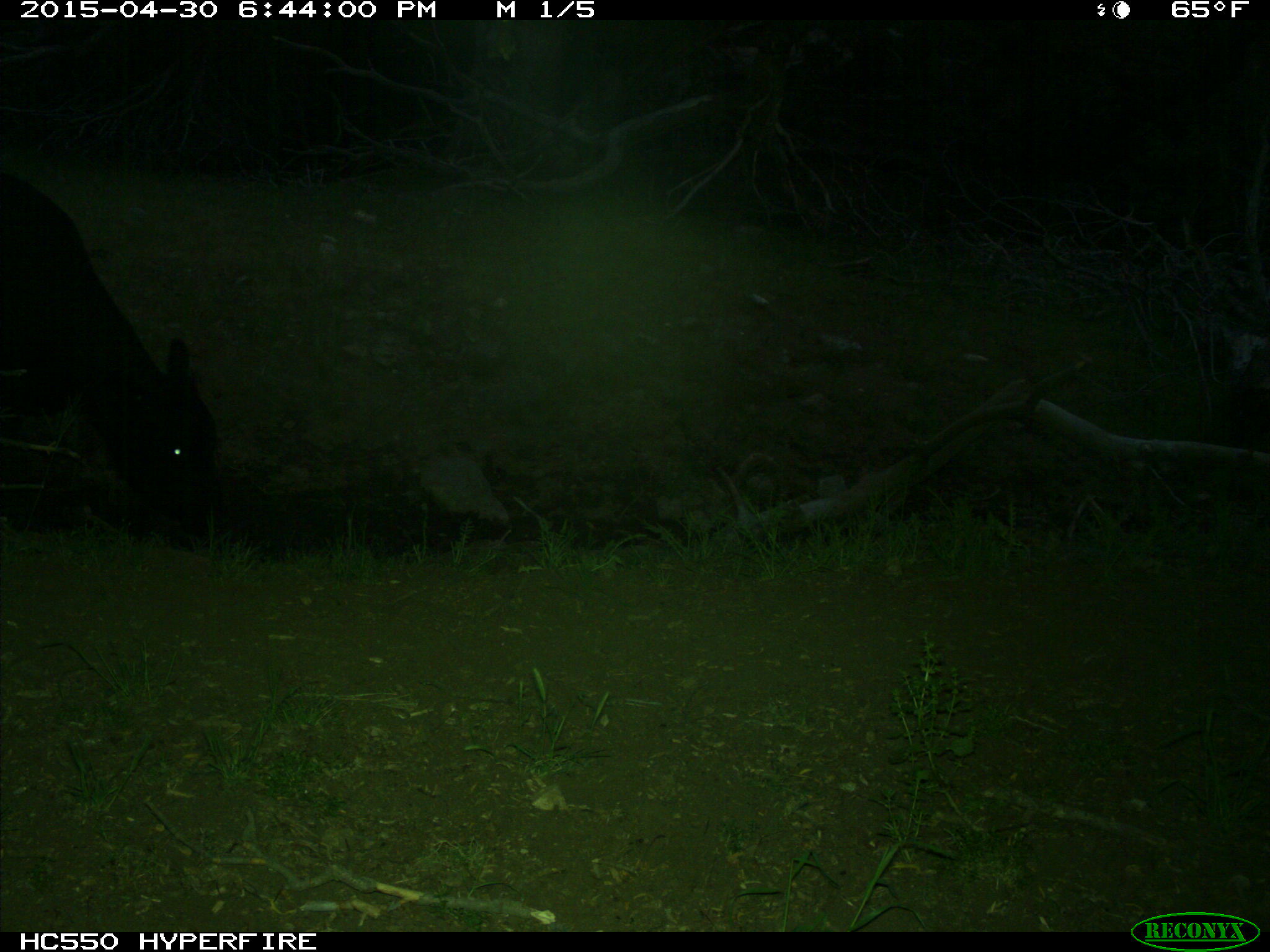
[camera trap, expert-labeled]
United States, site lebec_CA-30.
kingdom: Animalia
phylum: Chordata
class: Mammalia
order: Artiodactyla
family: Bovidae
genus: Bos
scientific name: Bos taurus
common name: domestic cow